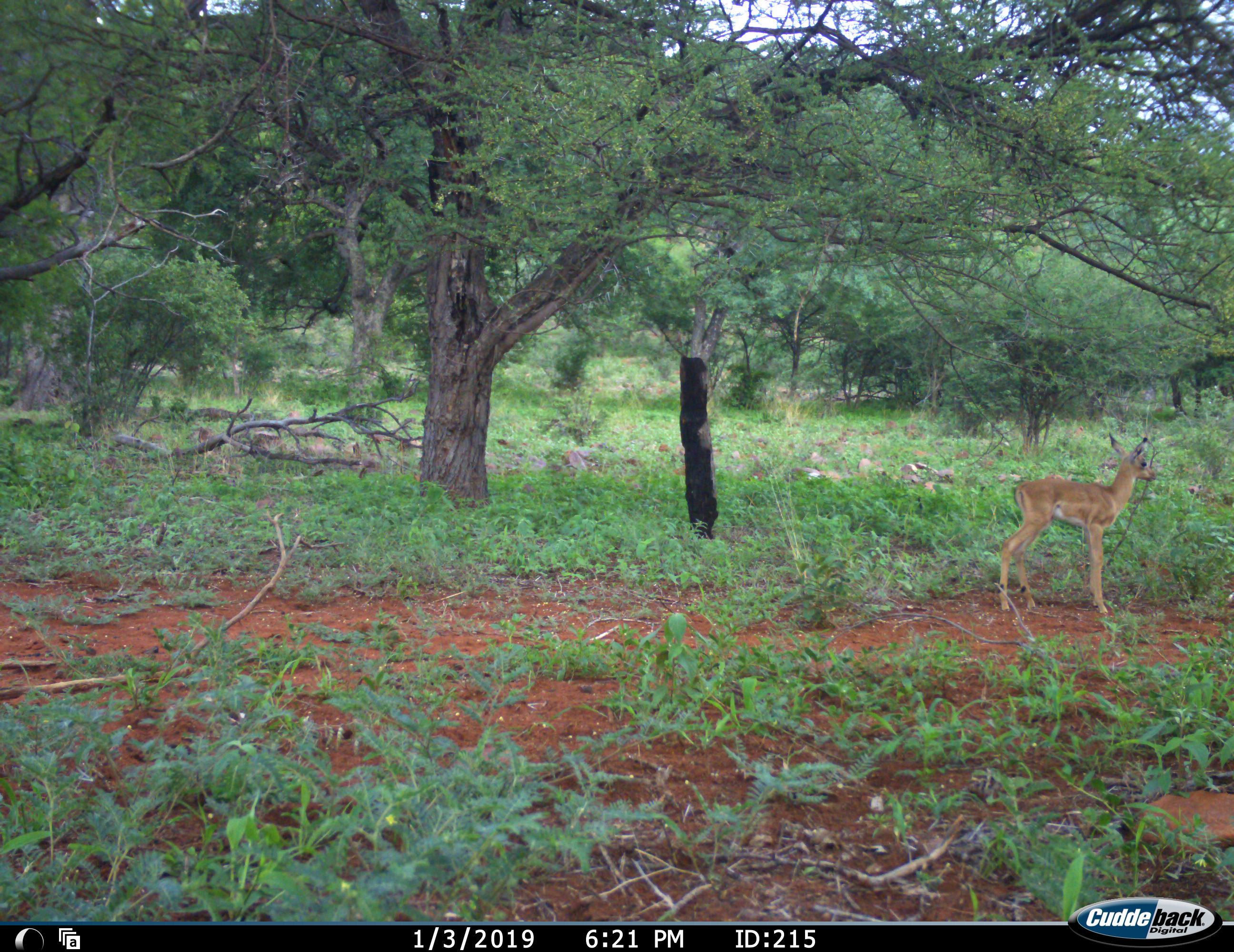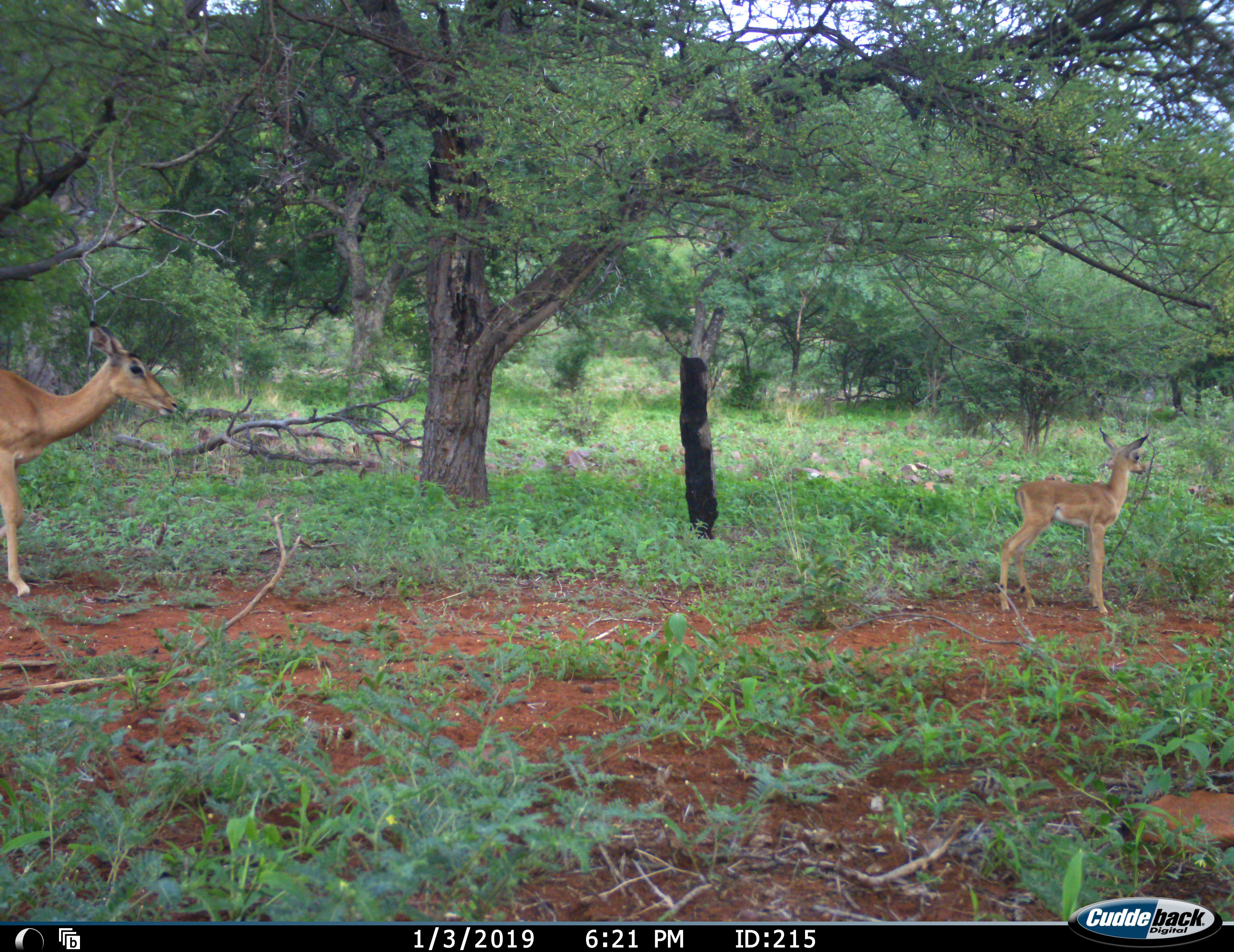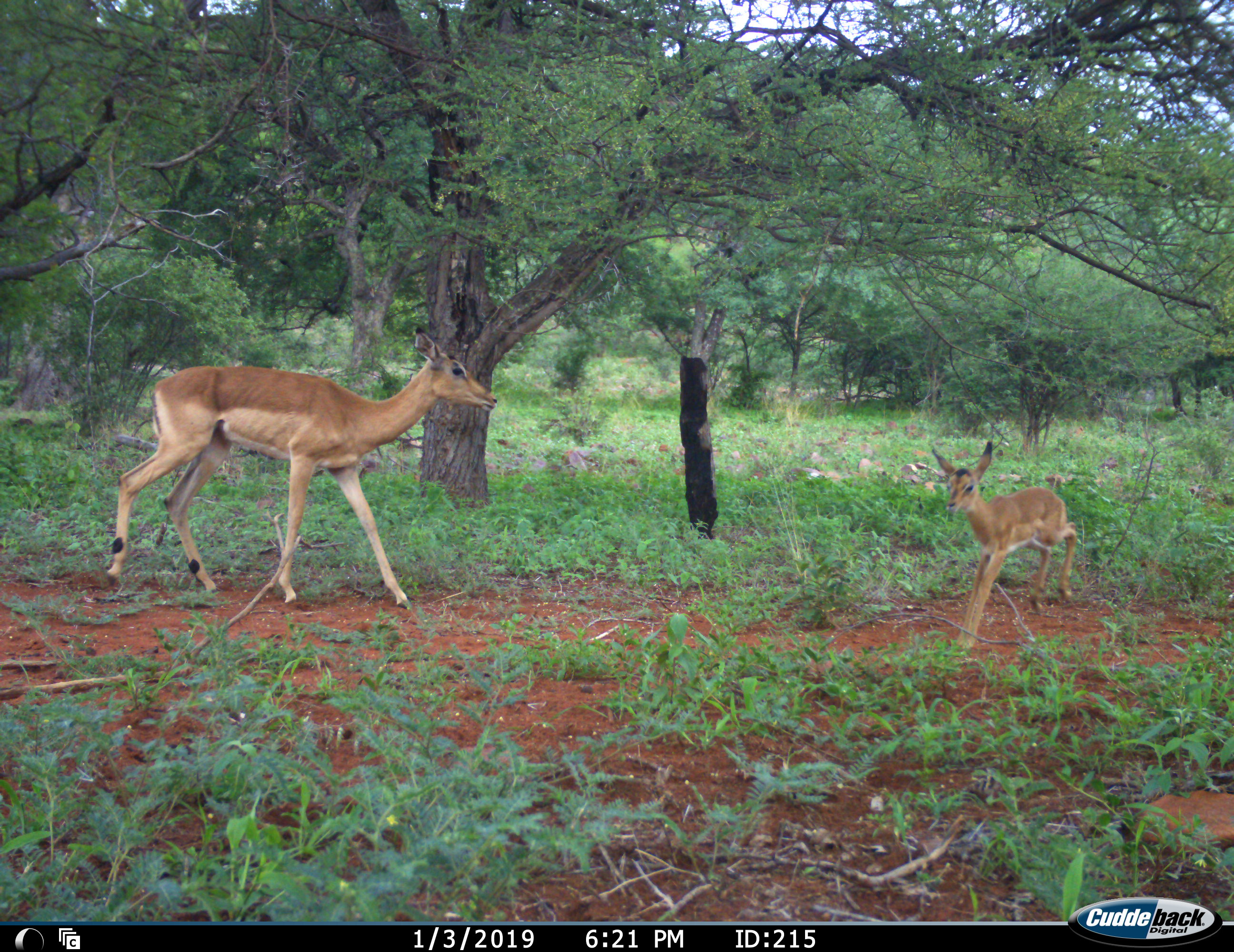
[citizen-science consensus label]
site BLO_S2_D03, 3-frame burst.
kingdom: Animalia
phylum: Chordata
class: Mammalia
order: Artiodactyla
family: Bovidae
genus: Aepyceros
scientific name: Aepyceros melampus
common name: impala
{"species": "impala (Aepyceros melampus)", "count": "2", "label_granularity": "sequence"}